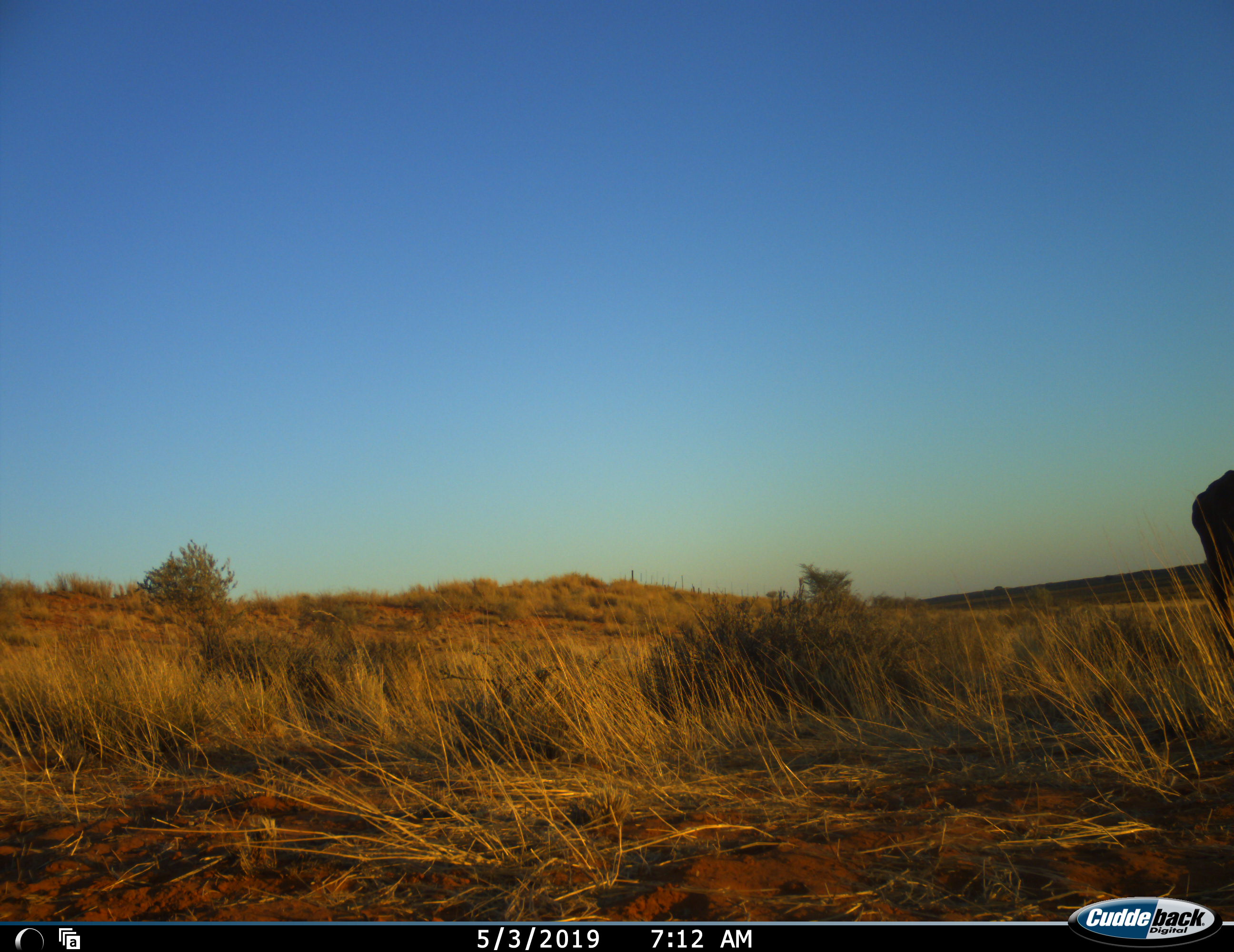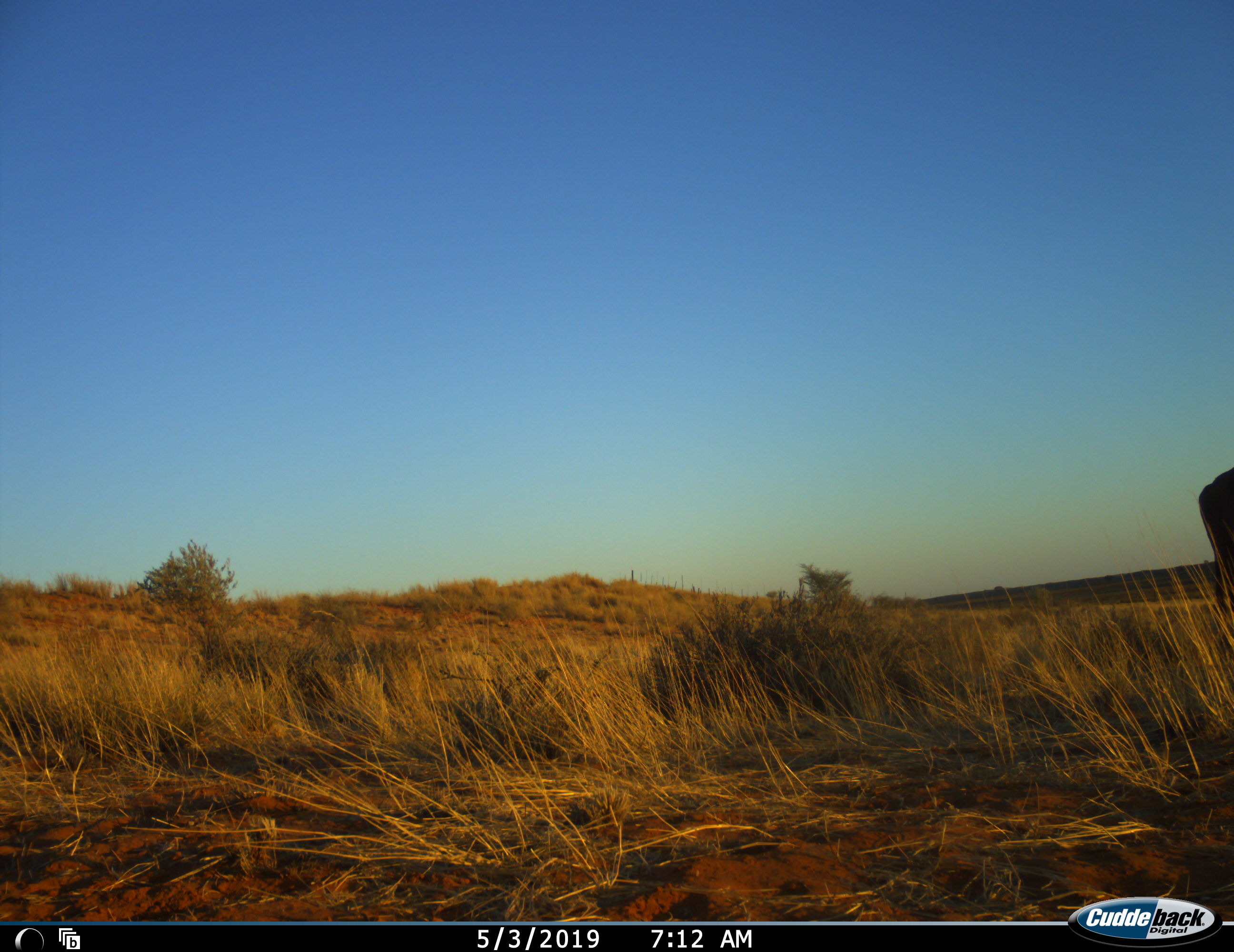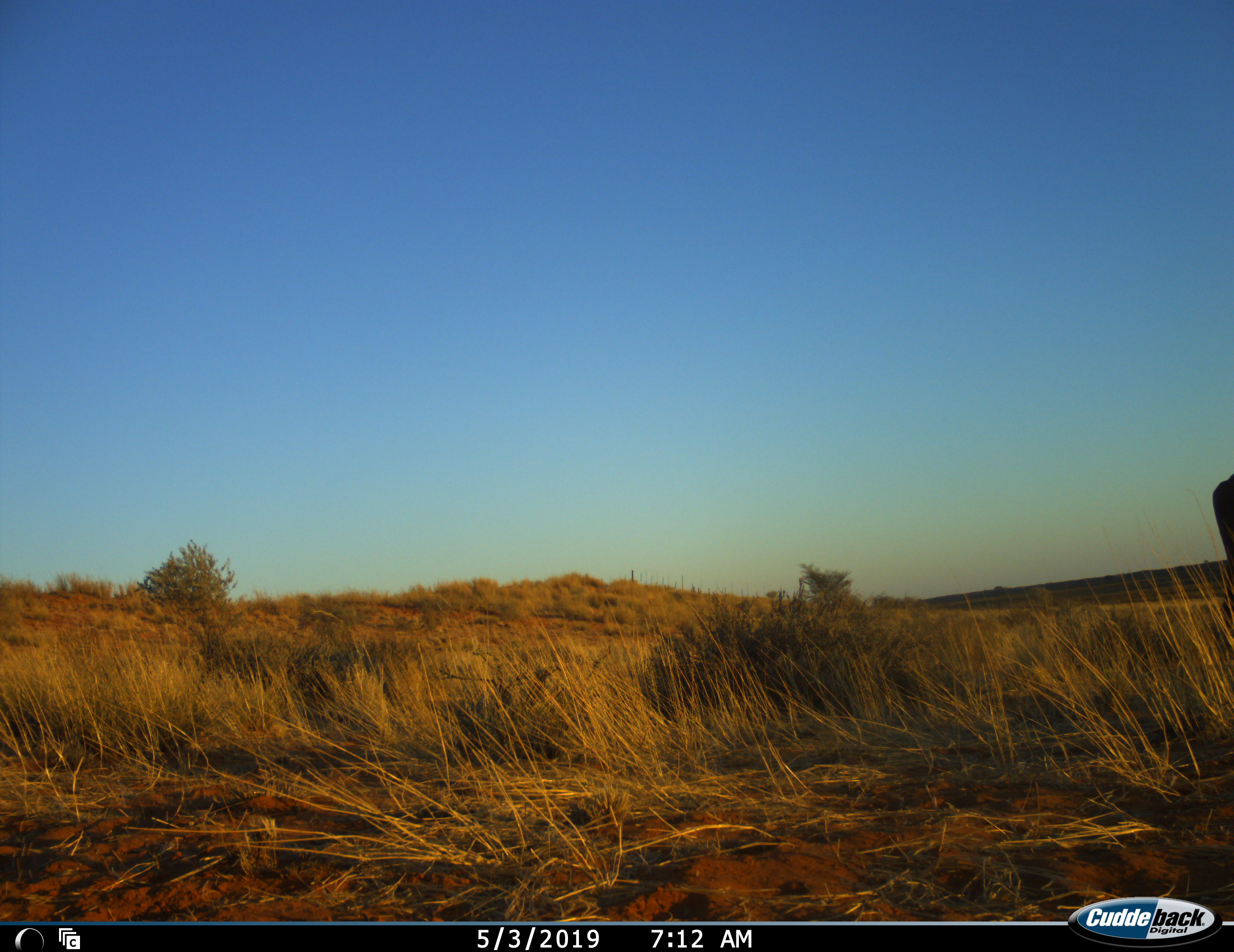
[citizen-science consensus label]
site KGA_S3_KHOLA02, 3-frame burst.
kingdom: Animalia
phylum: Chordata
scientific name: Vertebrata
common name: domestic animal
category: domesticanimal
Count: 1.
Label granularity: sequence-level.